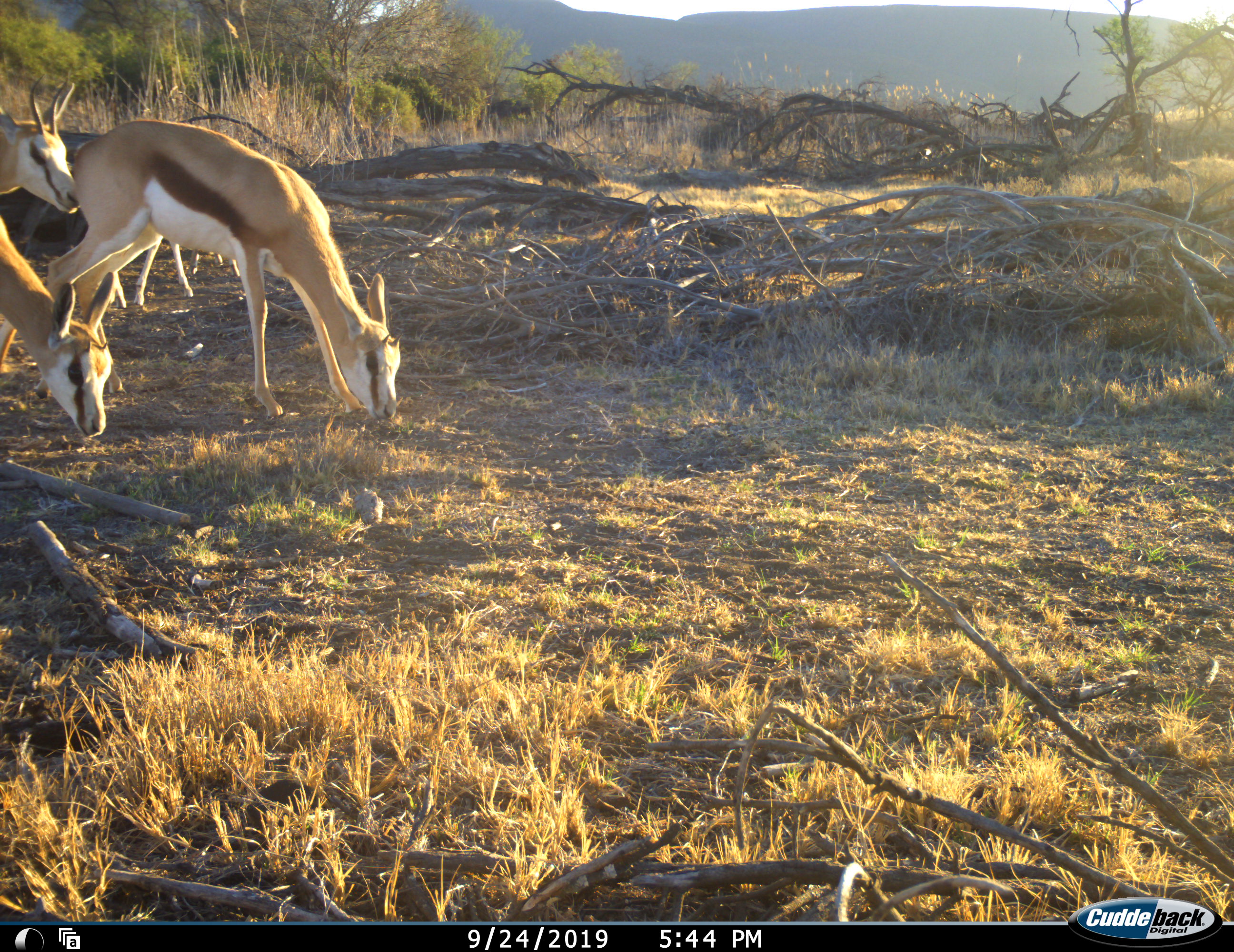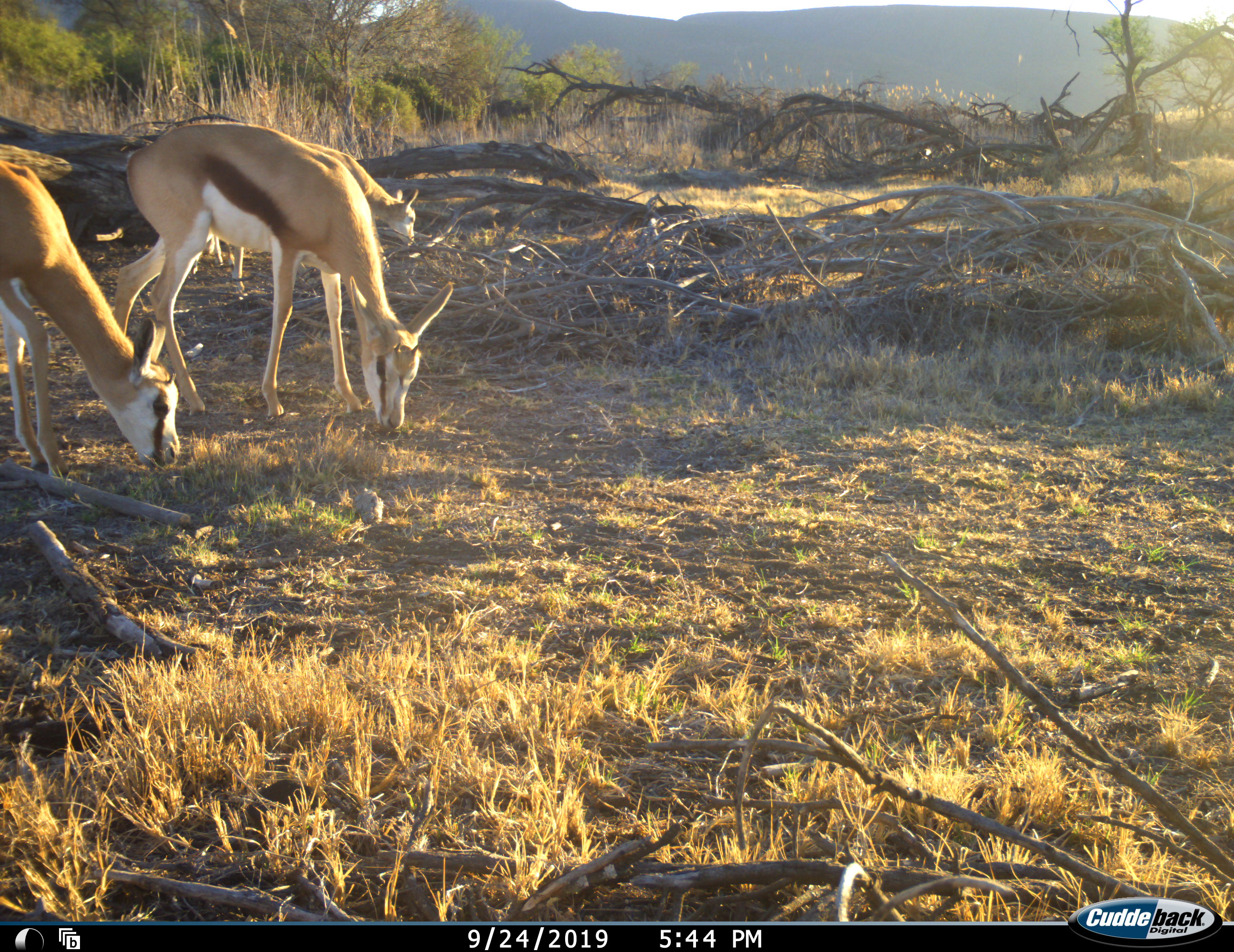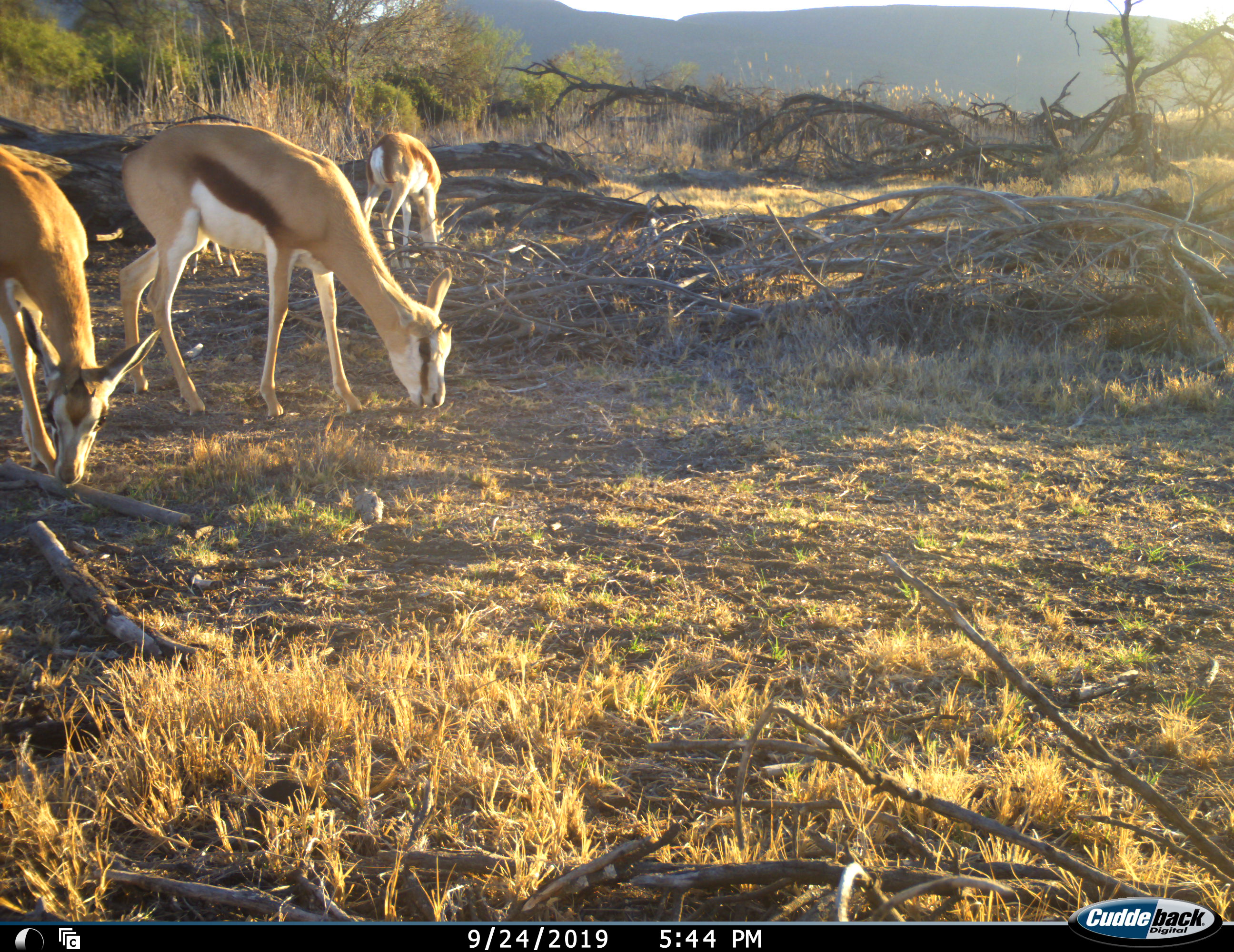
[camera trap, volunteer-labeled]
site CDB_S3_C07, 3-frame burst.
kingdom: Animalia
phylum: Chordata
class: Mammalia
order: Artiodactyla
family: Bovidae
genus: Antidorcas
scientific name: Antidorcas marsupialis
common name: springbok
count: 3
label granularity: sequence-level